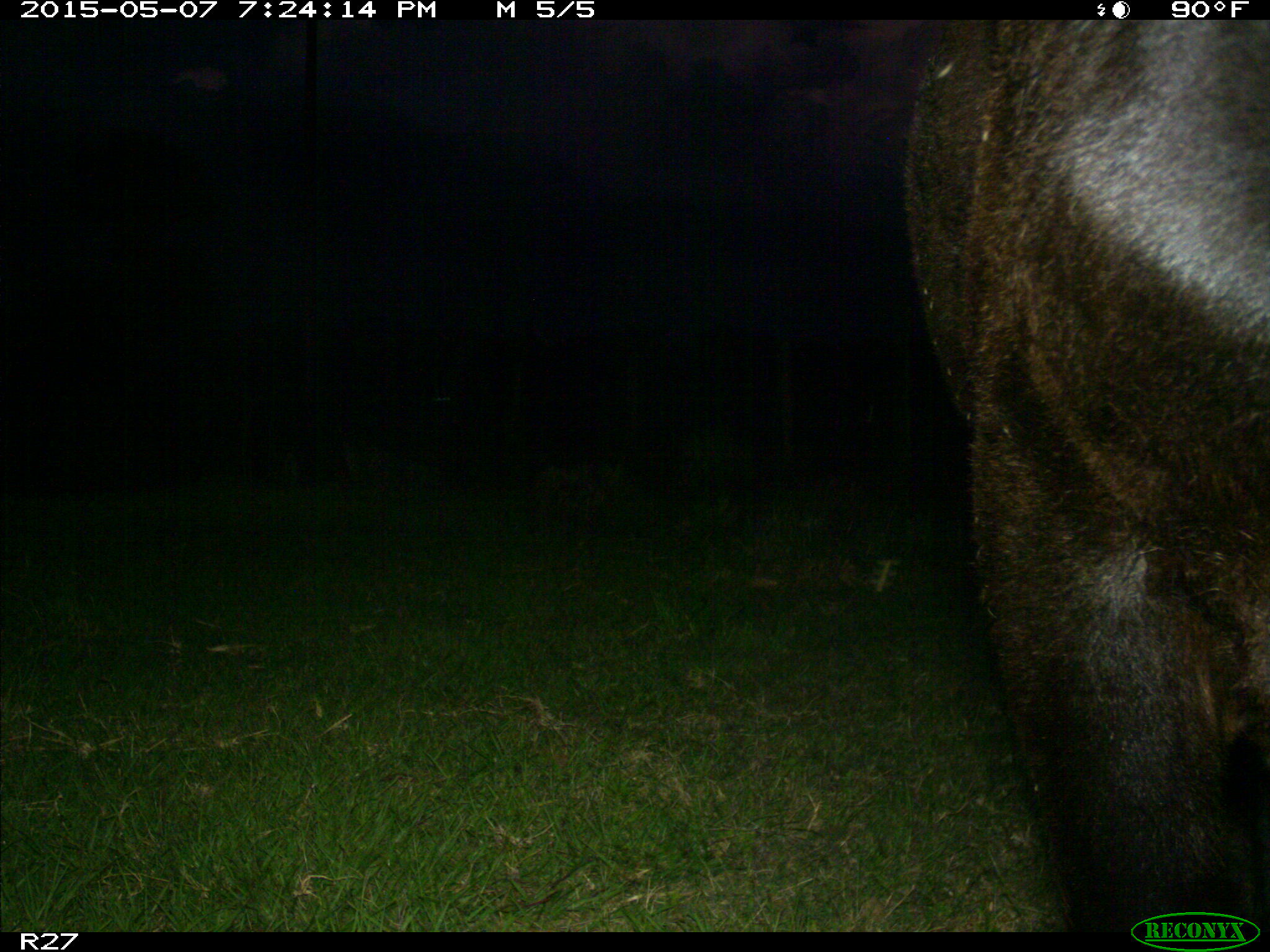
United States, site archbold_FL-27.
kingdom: Animalia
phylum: Chordata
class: Mammalia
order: Artiodactyla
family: Bovidae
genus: Bos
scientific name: Bos taurus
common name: domestic cow